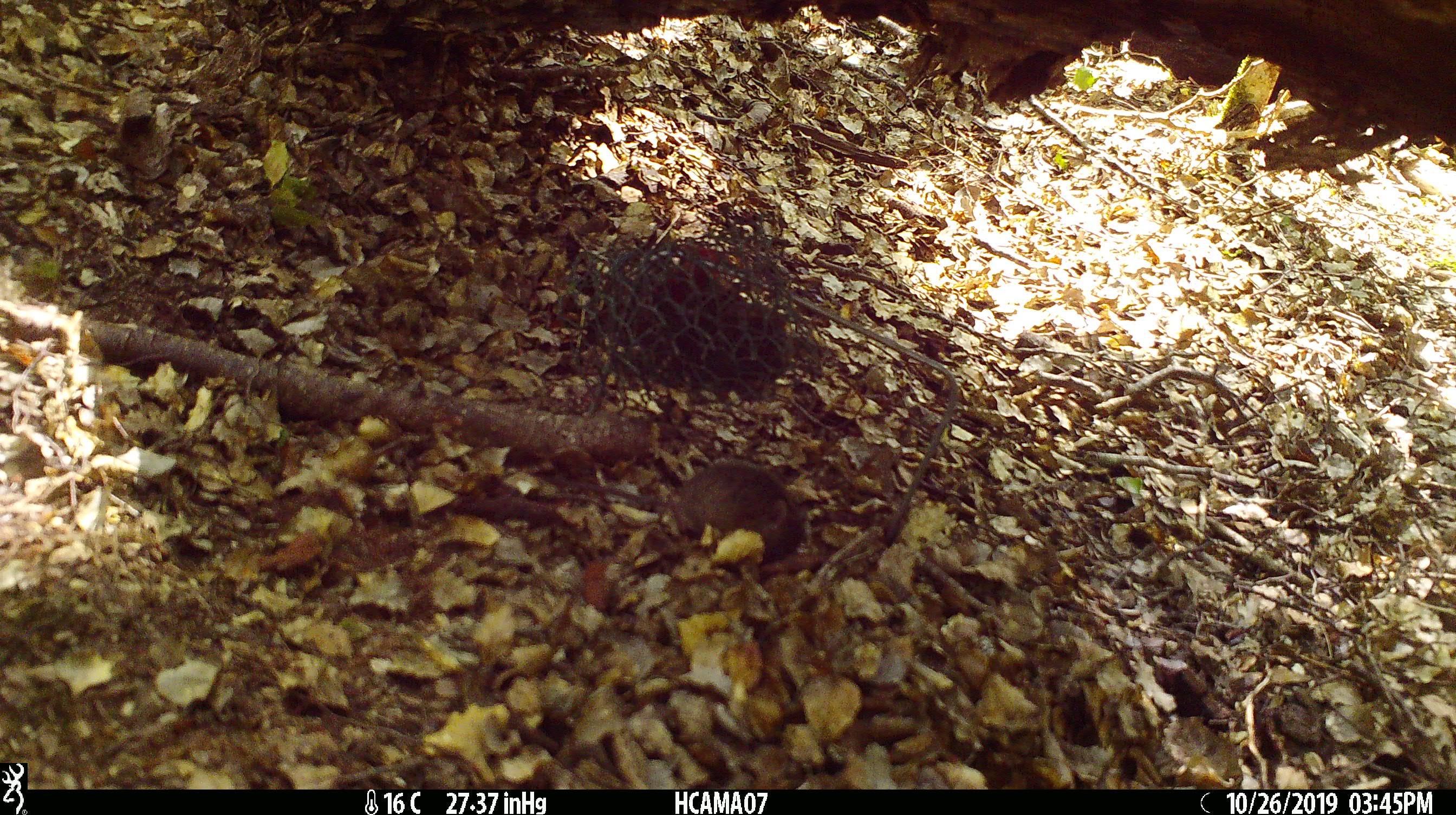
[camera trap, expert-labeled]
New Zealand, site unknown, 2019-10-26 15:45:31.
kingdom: Animalia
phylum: Chordata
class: Mammalia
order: Rodentia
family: Muridae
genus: Mus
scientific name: Mus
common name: mouse